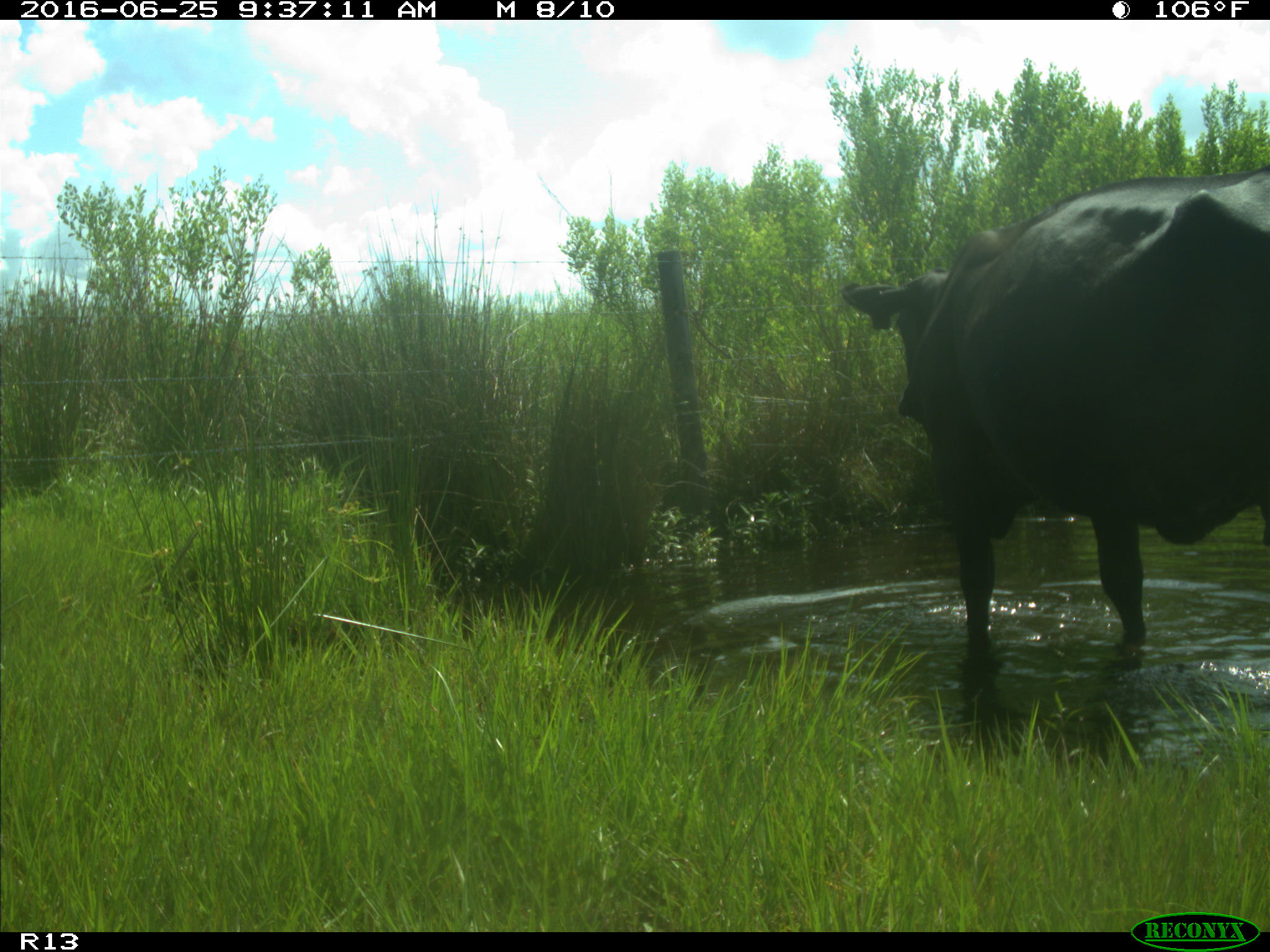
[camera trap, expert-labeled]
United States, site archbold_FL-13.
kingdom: Animalia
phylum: Chordata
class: Mammalia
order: Artiodactyla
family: Bovidae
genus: Bos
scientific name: Bos taurus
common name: domestic cow